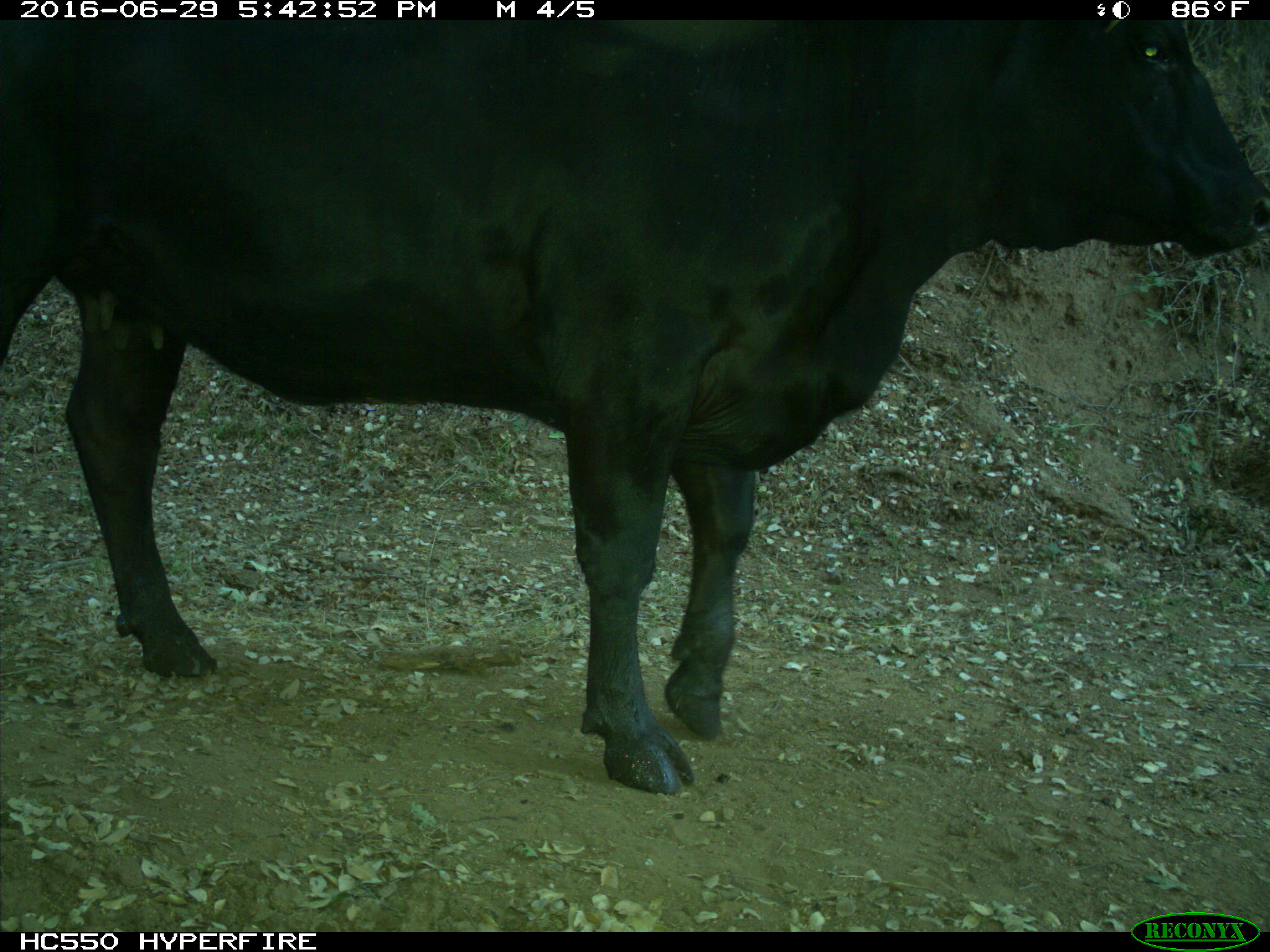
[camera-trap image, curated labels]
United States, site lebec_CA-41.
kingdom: Animalia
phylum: Chordata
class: Mammalia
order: Artiodactyla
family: Bovidae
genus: Bos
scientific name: Bos taurus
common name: domestic cow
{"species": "Bos taurus (domestic cow)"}